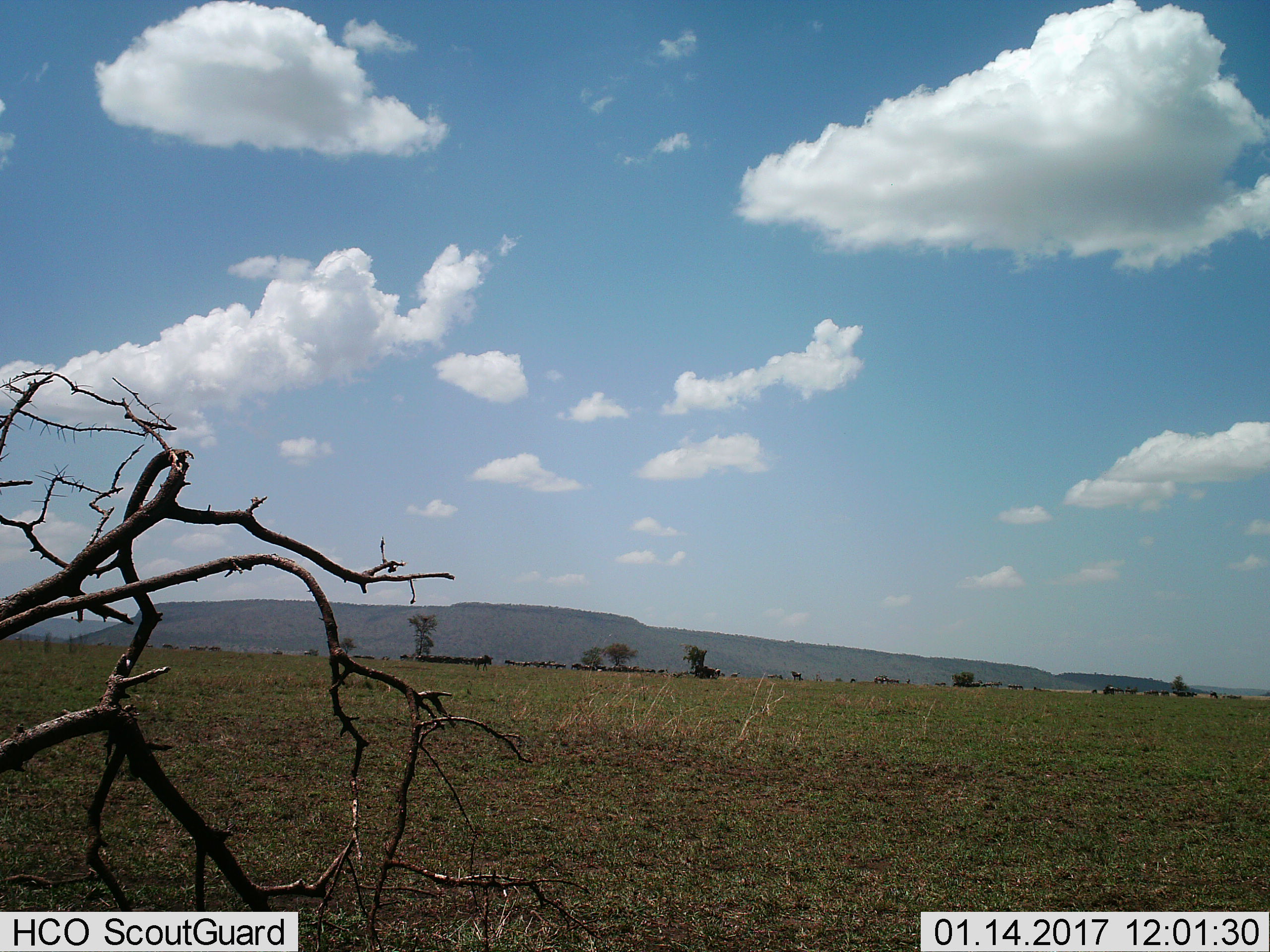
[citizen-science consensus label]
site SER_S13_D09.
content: unidentified animal